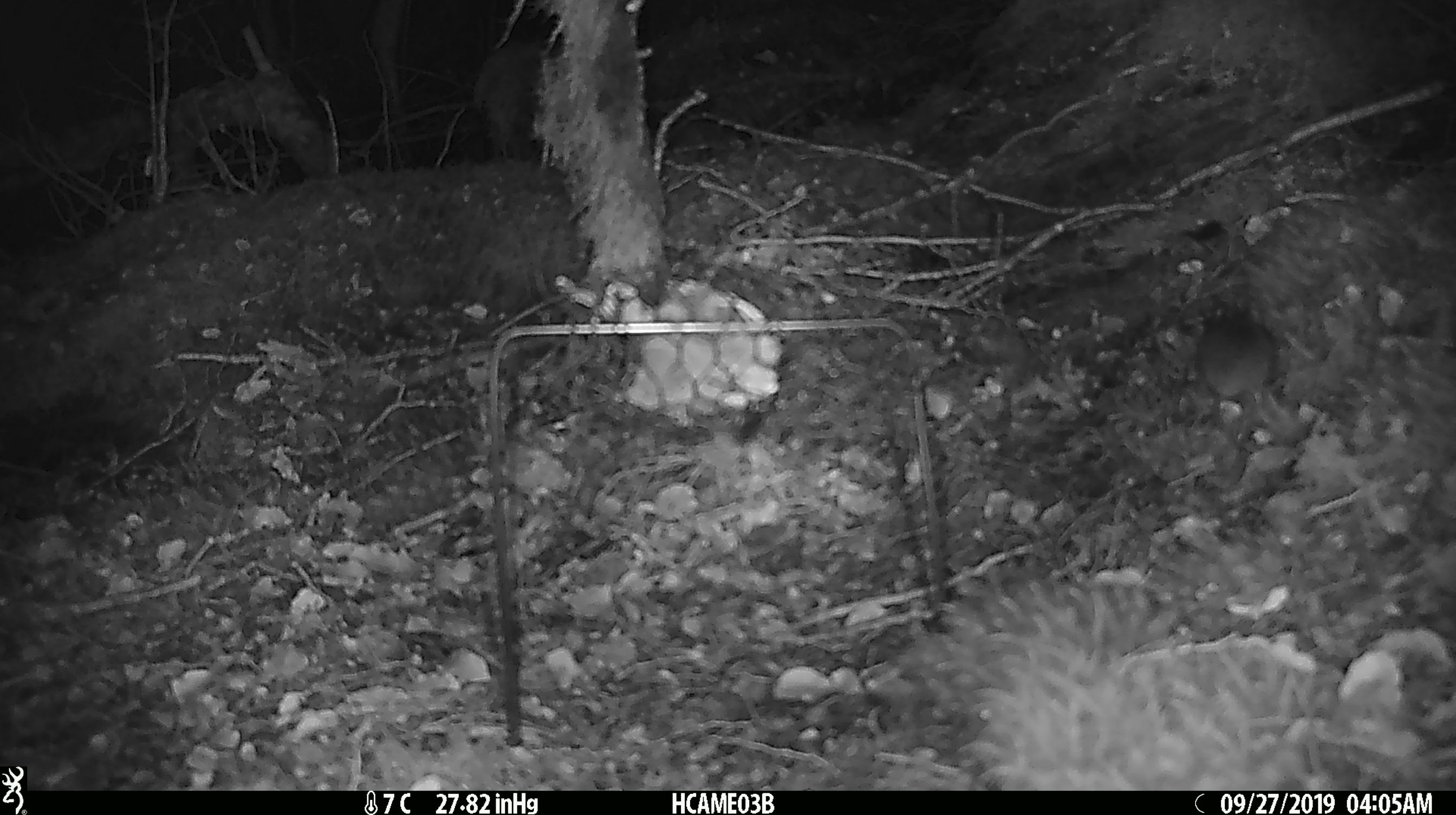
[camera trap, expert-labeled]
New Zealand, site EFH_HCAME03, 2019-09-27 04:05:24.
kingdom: Animalia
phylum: Chordata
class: Mammalia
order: Rodentia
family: Muridae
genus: Mus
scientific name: Mus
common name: mouse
Mouse (Mus).